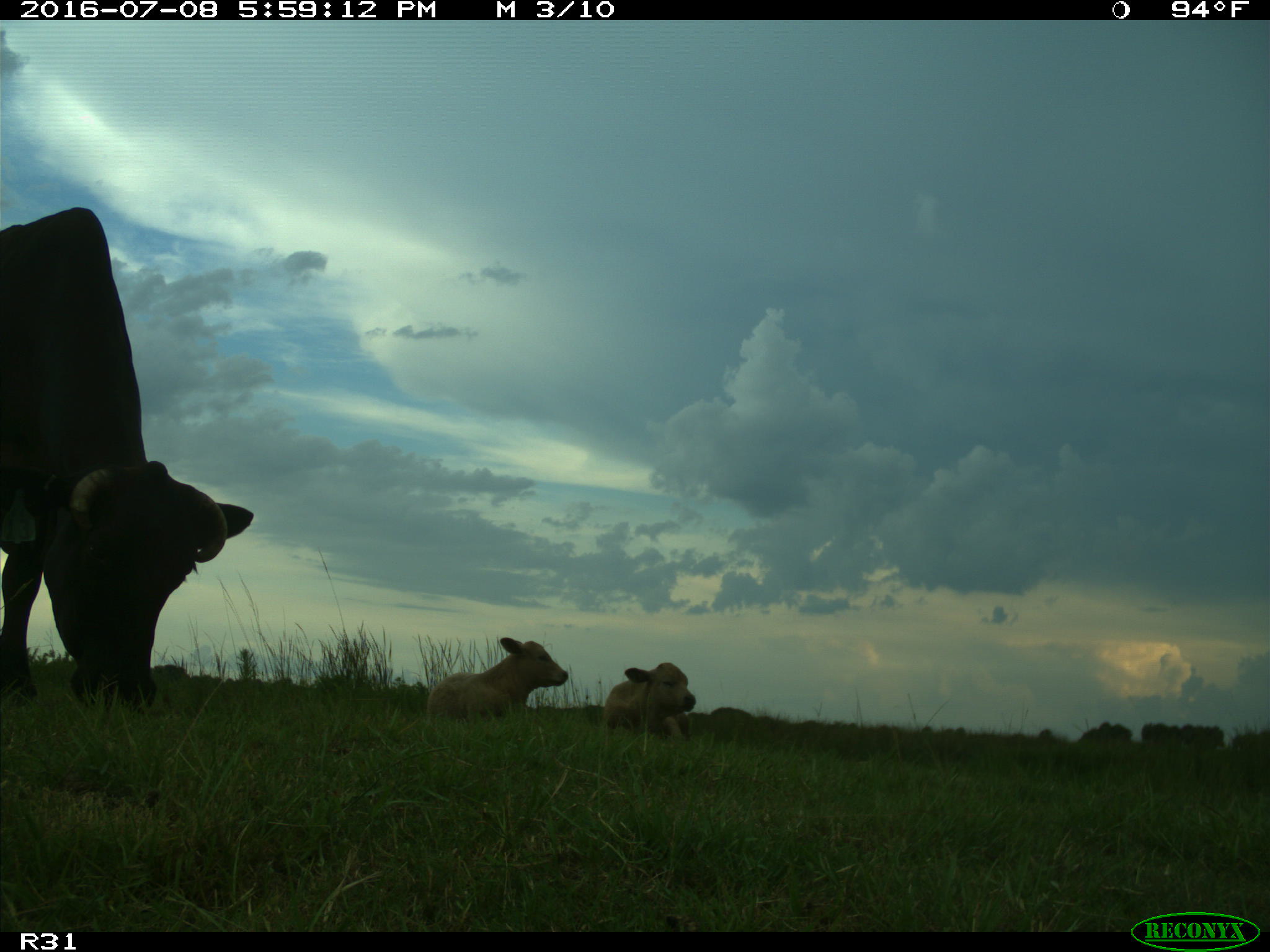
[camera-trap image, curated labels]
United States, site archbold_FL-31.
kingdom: Animalia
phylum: Chordata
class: Mammalia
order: Artiodactyla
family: Bovidae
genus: Bos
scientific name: Bos taurus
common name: domestic cow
Bos taurus (domestic cow).